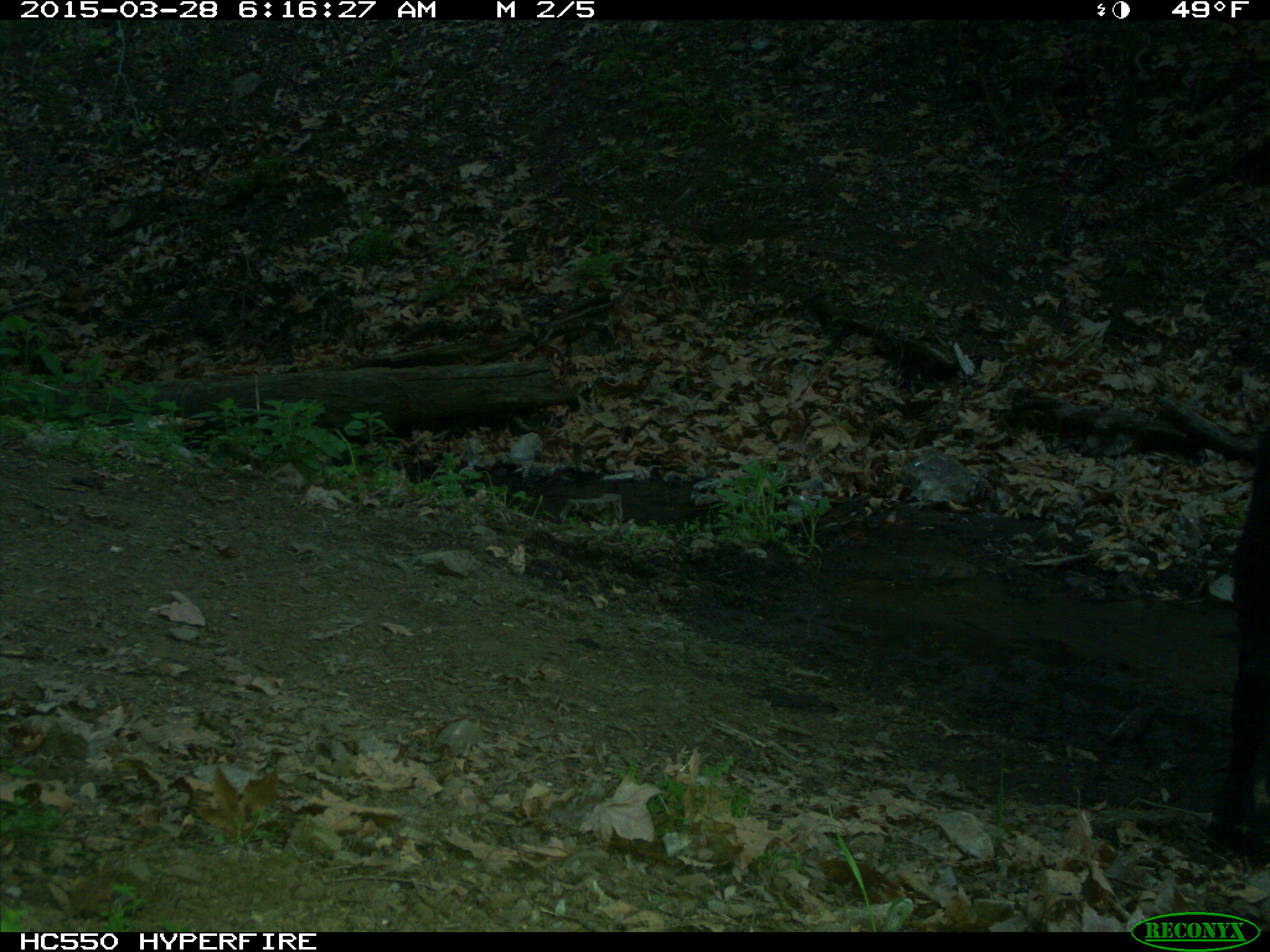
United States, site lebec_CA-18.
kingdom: Animalia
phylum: Chordata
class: Mammalia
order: Artiodactyla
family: Bovidae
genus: Bos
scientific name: Bos taurus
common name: domestic cow